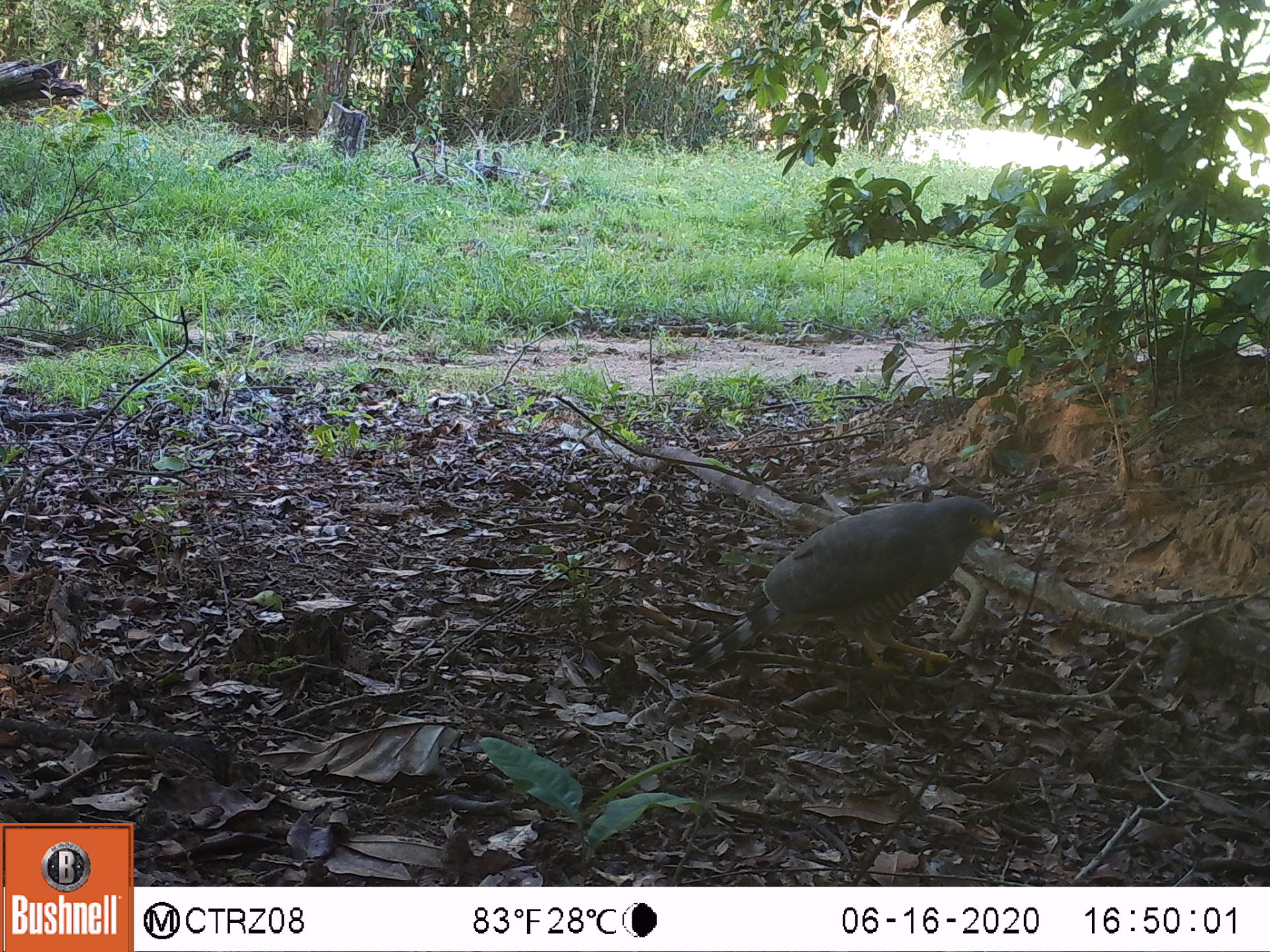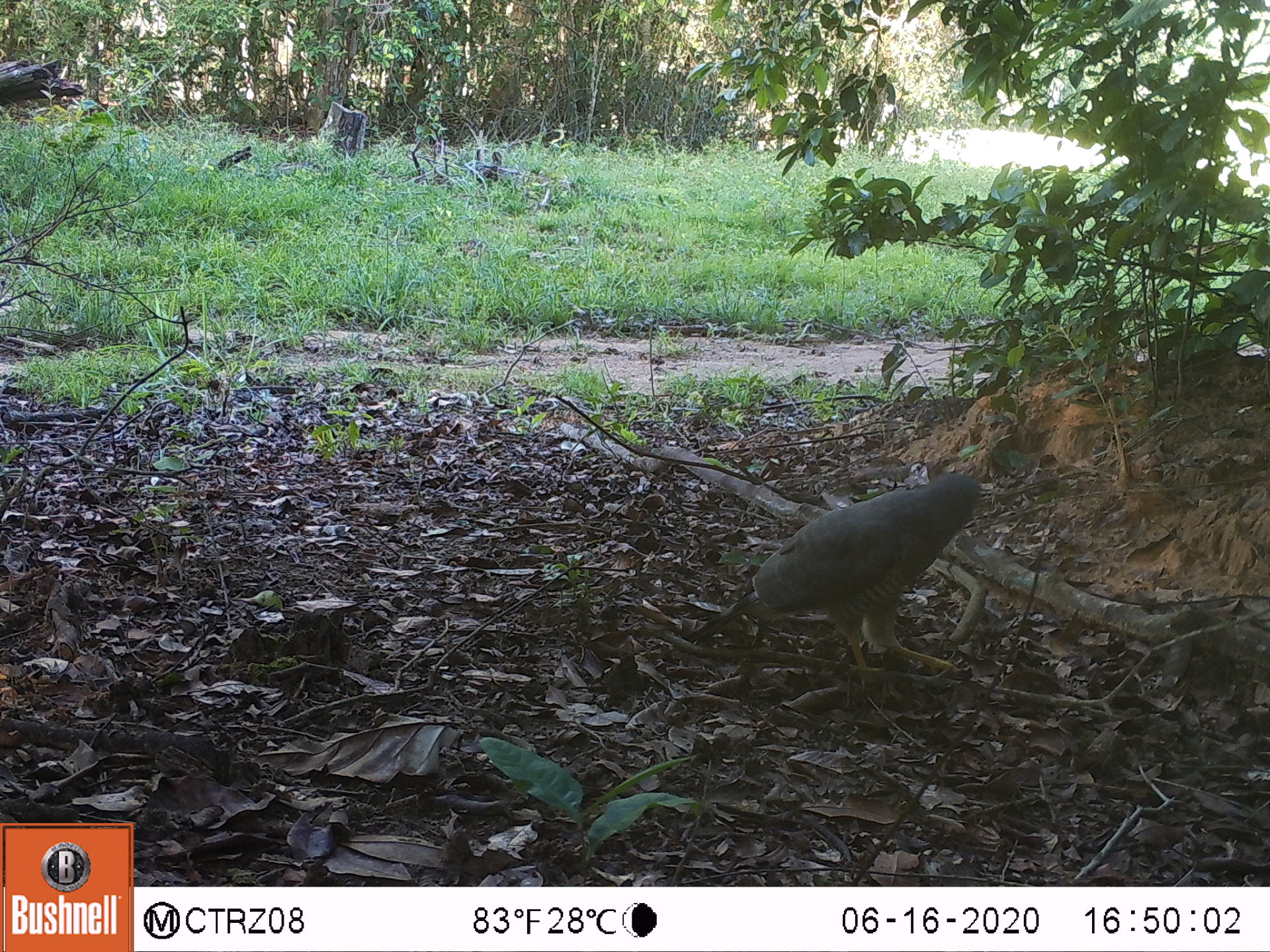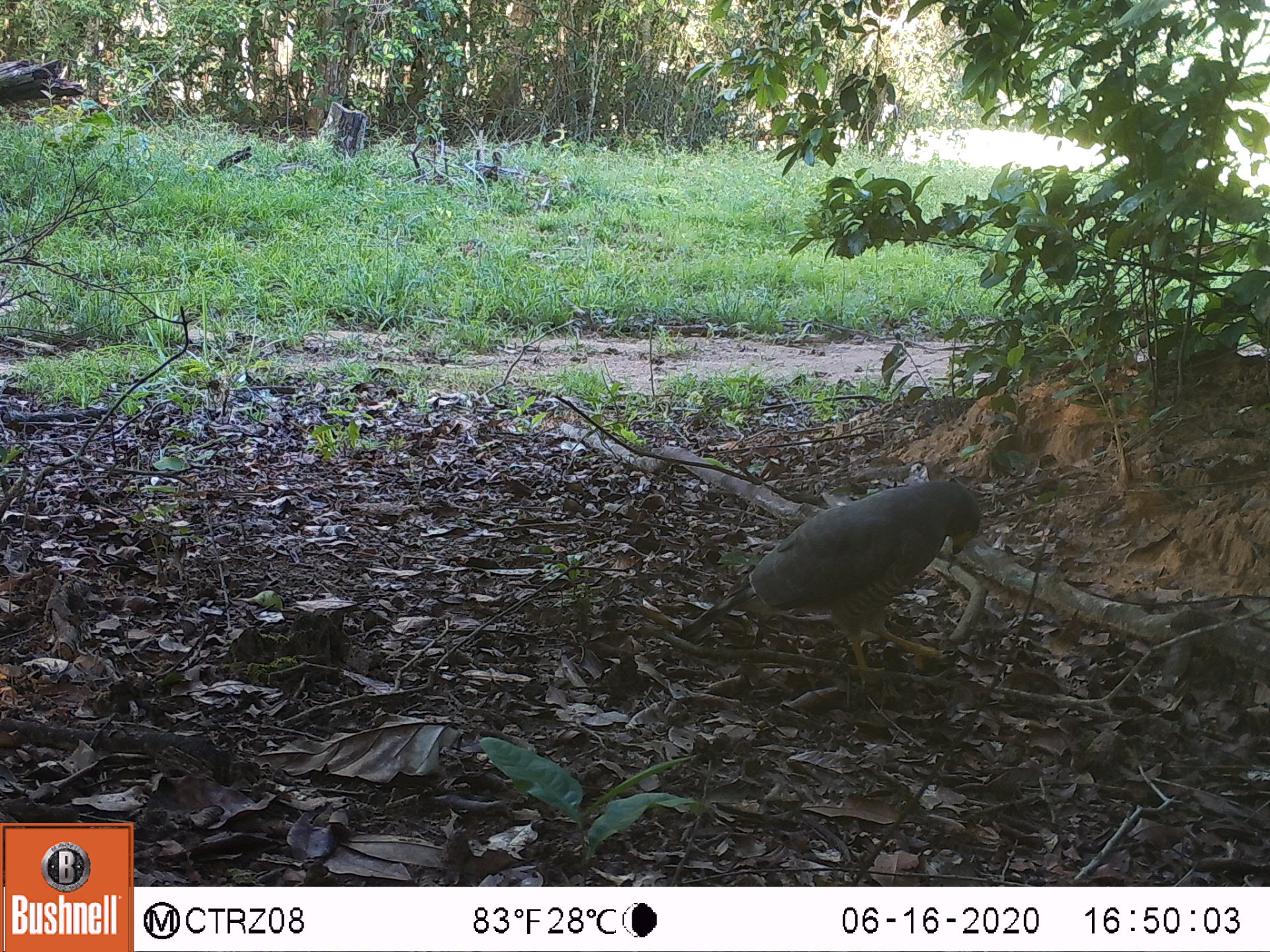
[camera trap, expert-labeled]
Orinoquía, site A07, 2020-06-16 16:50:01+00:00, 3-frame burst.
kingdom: Animalia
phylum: Chordata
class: Aves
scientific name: Aves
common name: bird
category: unknown bird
Unknown bird (bird) (Aves).